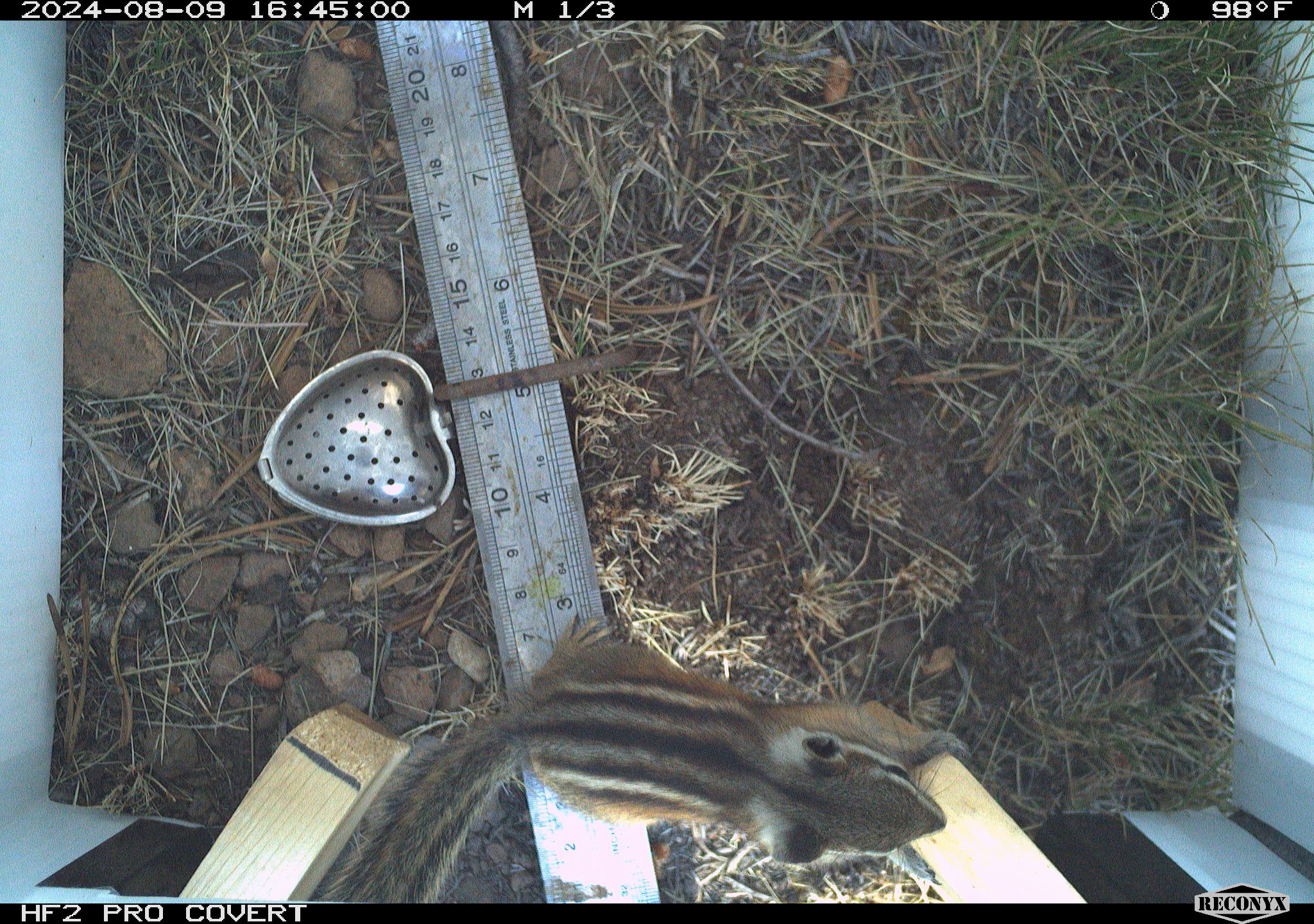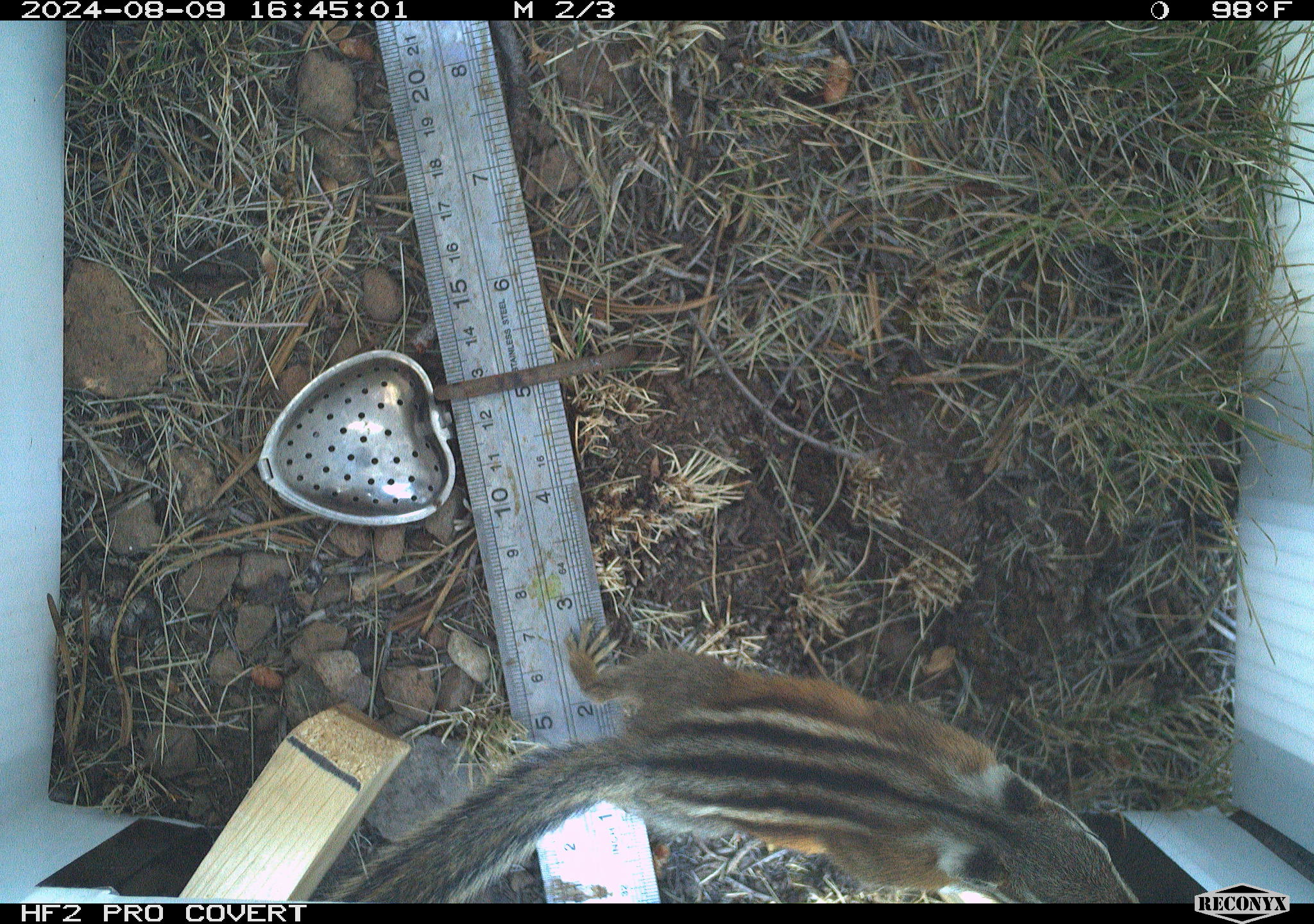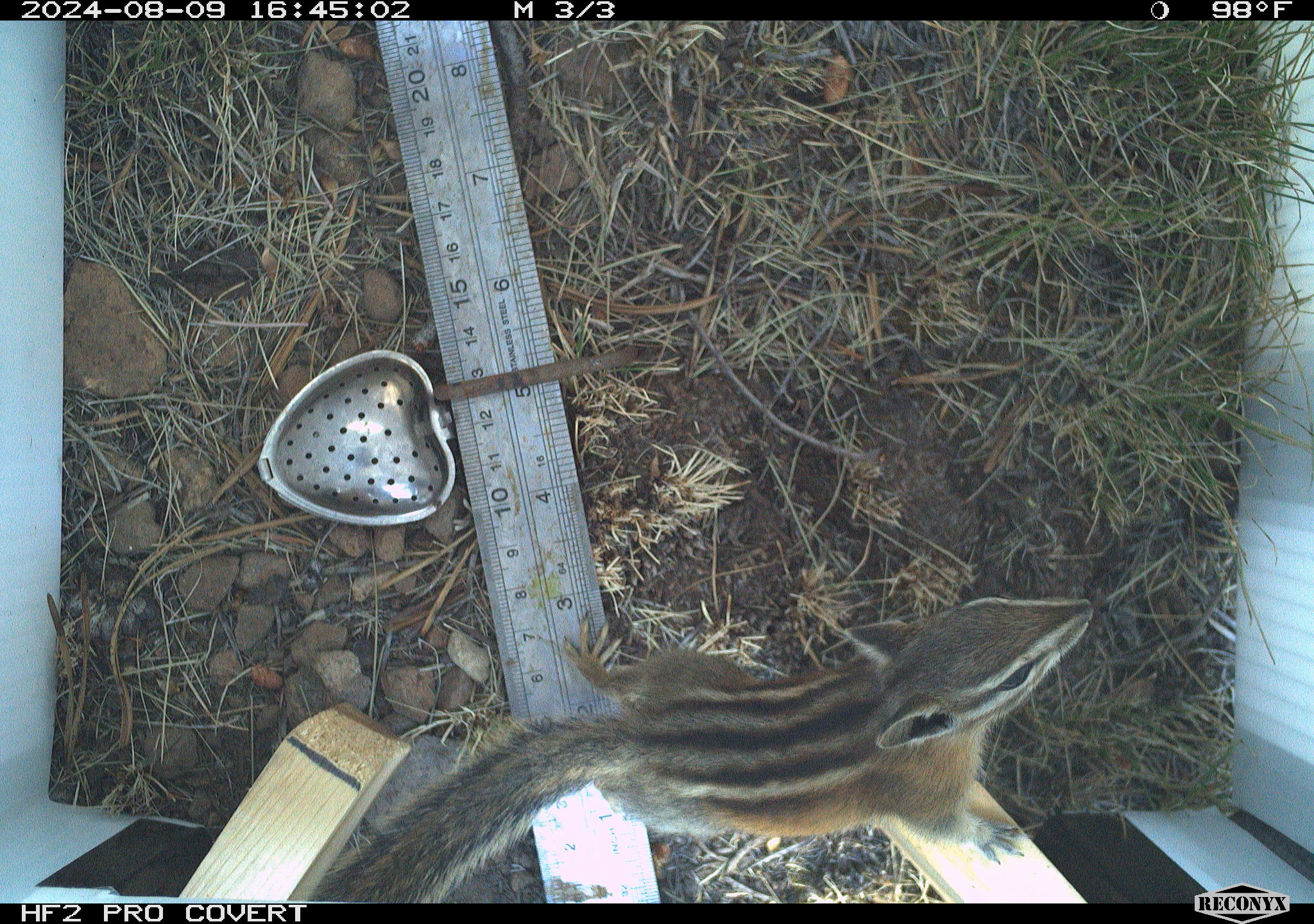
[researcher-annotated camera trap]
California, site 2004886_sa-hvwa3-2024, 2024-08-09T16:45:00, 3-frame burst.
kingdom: Animalia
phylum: Chordata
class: Mammalia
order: Rodentia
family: Sciuridae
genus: Neotamias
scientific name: Neotamias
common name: western chipmunks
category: neotamias species